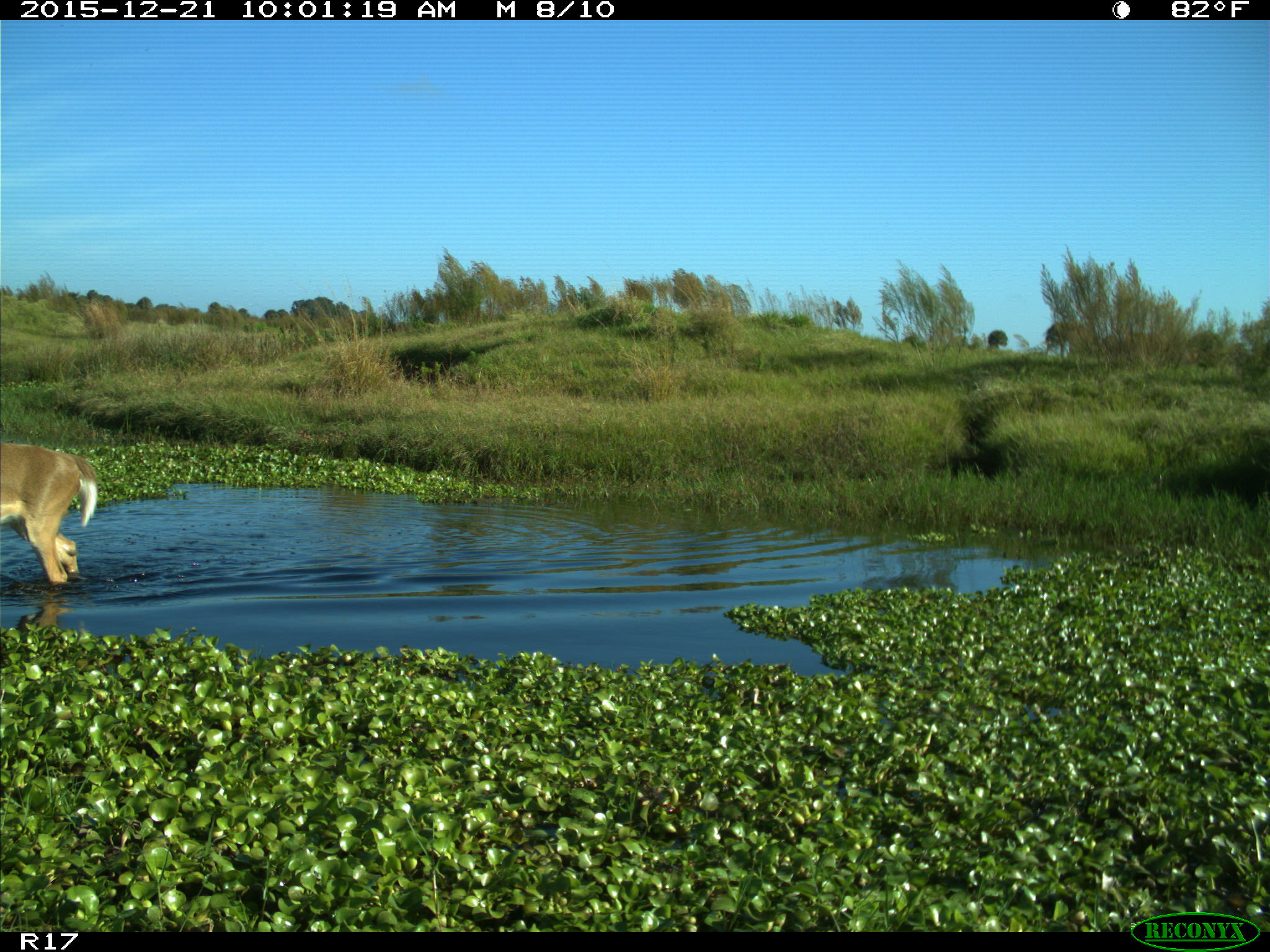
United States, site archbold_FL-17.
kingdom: Animalia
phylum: Chordata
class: Mammalia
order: Artiodactyla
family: Cervidae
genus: Odocoileus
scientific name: Odocoileus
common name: deer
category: unidentified deer